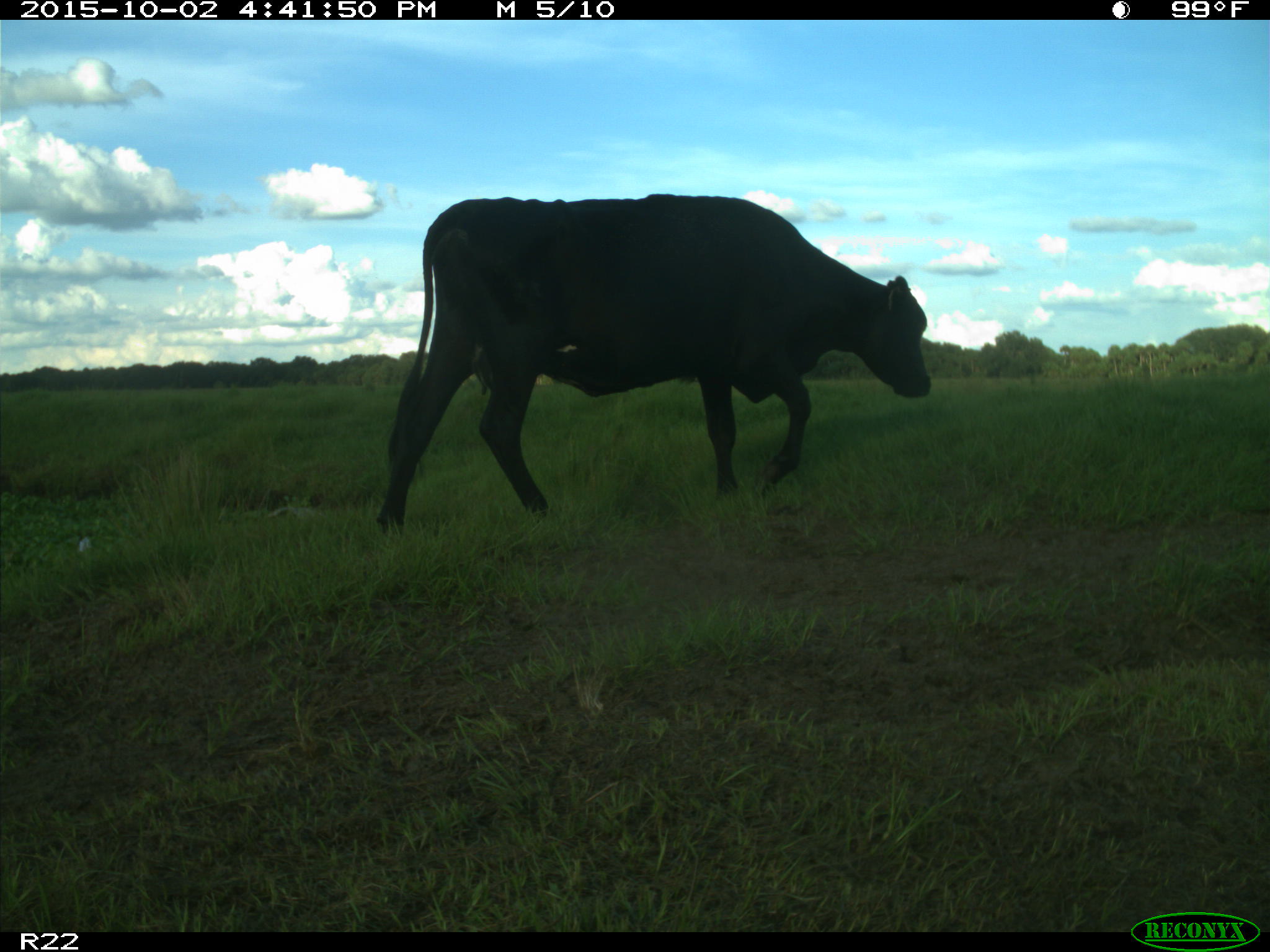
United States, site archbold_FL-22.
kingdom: Animalia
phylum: Chordata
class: Mammalia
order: Artiodactyla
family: Bovidae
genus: Bos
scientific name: Bos taurus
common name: domestic cow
Bos taurus (domestic cow).